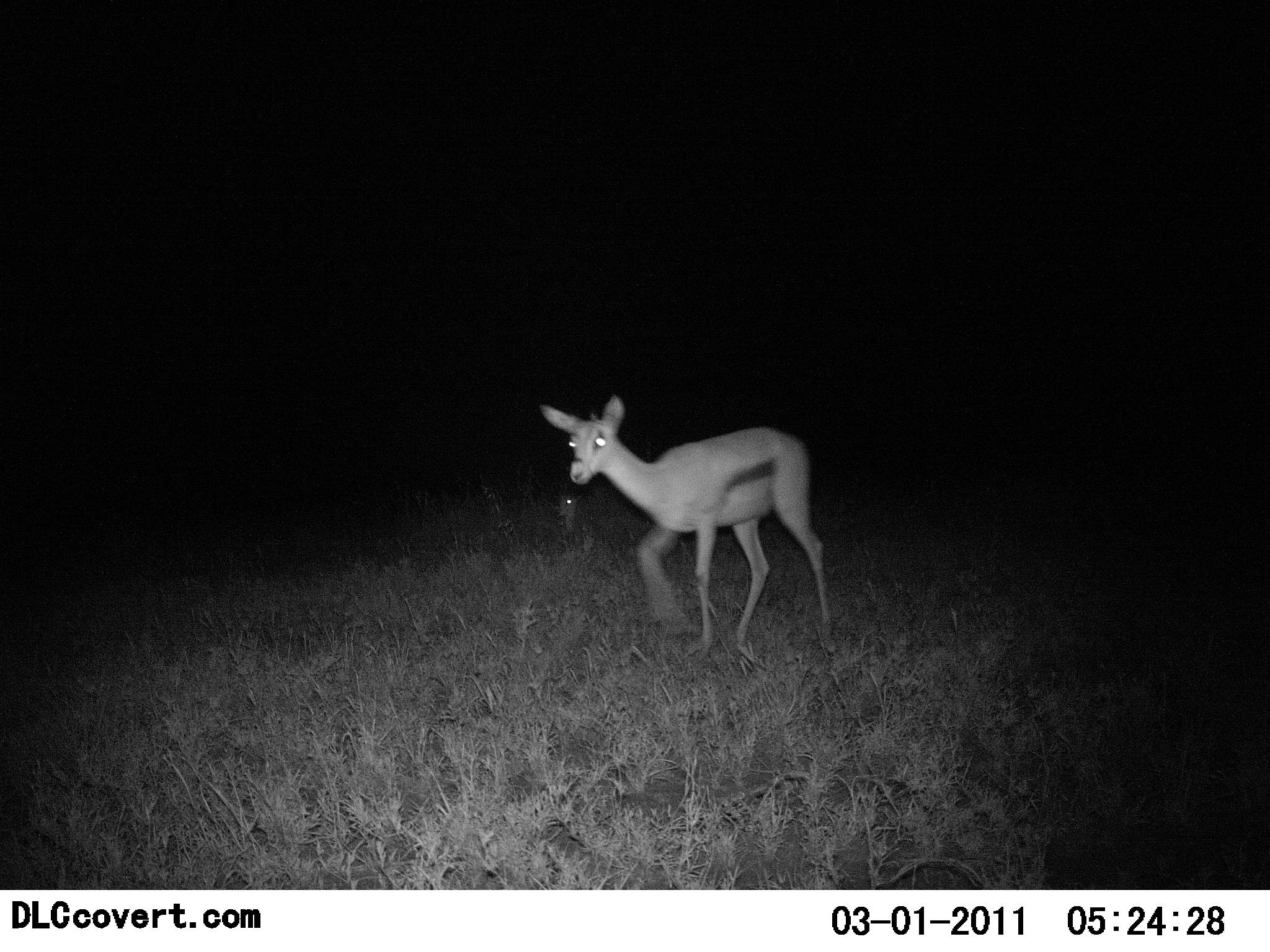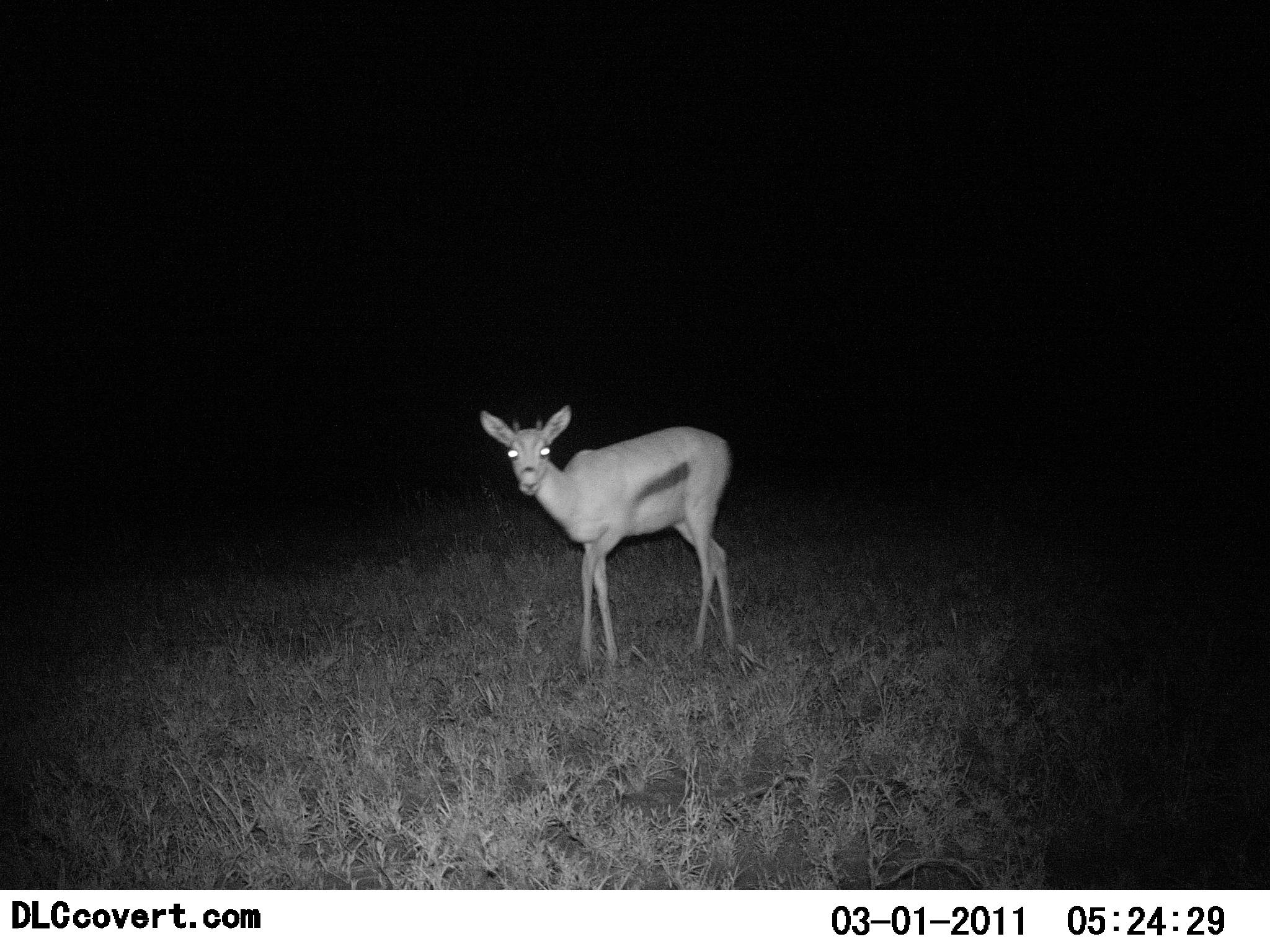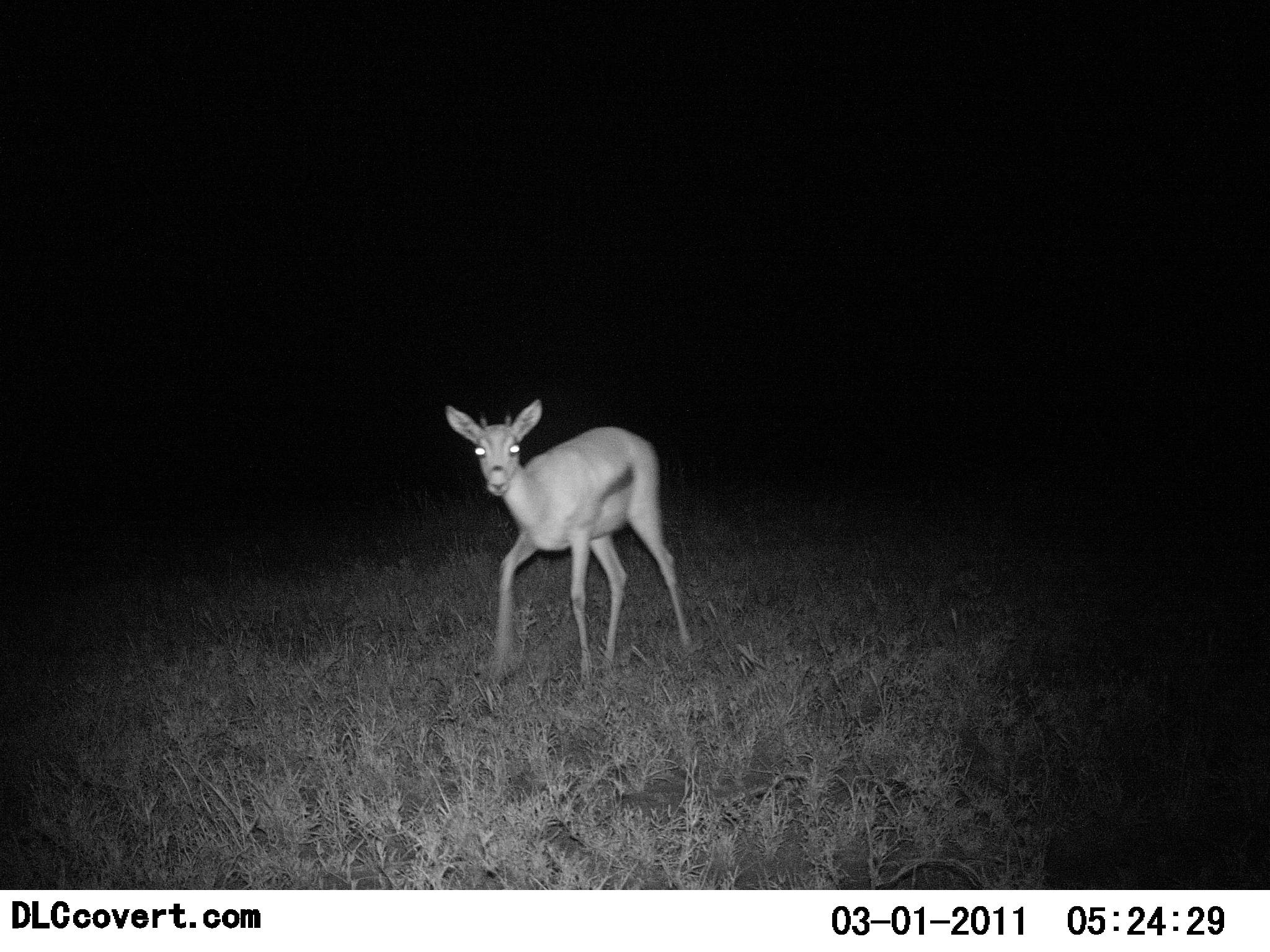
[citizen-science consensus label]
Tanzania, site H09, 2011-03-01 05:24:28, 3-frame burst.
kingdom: Animalia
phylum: Chordata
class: Mammalia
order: Artiodactyla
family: Bovidae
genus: Eudorcas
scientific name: Eudorcas thomsonii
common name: thomson's gazelle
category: gazellethomsons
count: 1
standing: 27%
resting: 9%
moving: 73%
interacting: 0%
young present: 0%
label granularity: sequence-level